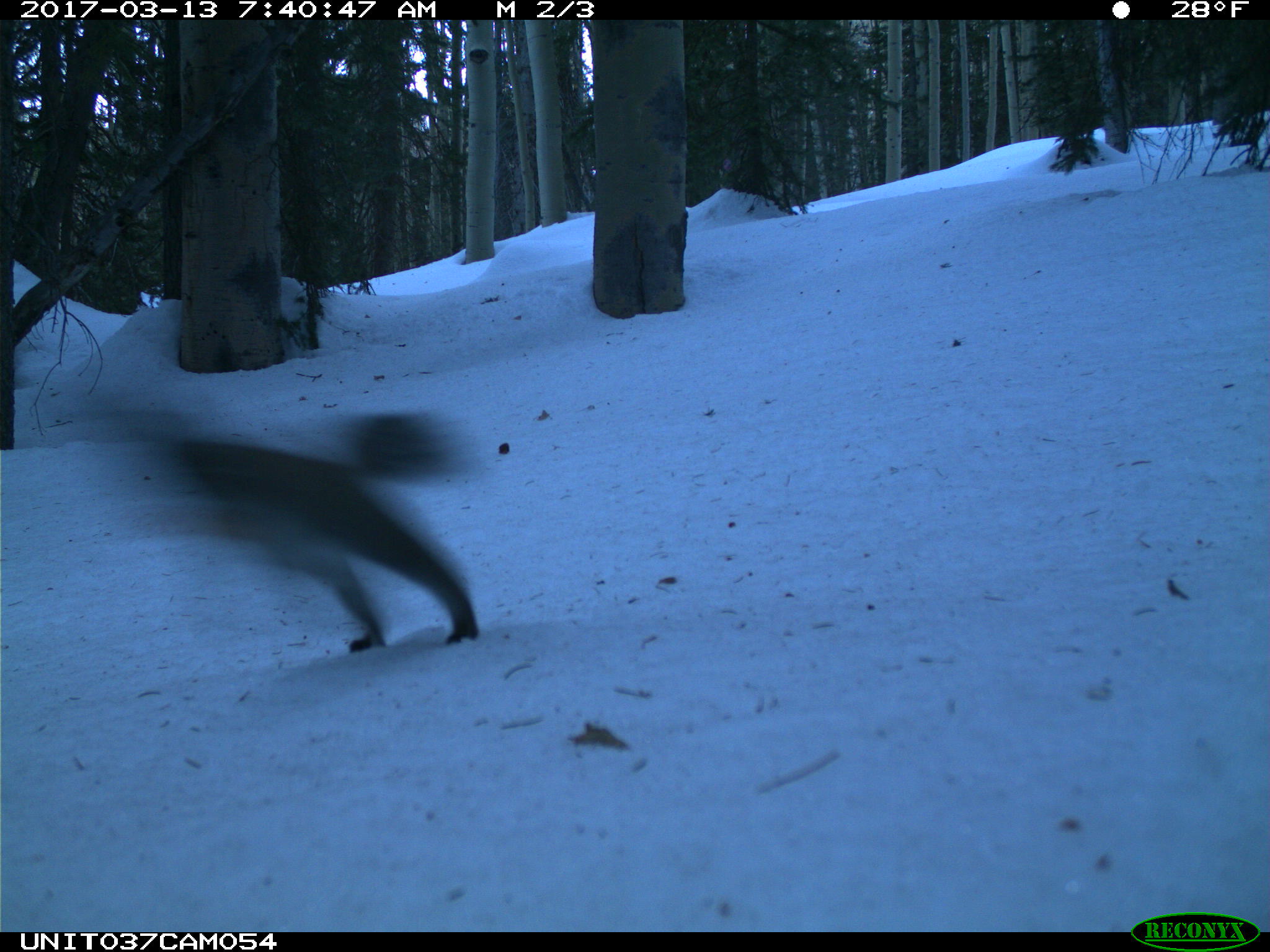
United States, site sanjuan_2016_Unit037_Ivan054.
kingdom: Animalia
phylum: Chordata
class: Mammalia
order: Rodentia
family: Sciuridae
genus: Tamiasciurus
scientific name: Tamiasciurus hudsonicus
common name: american red squirrel